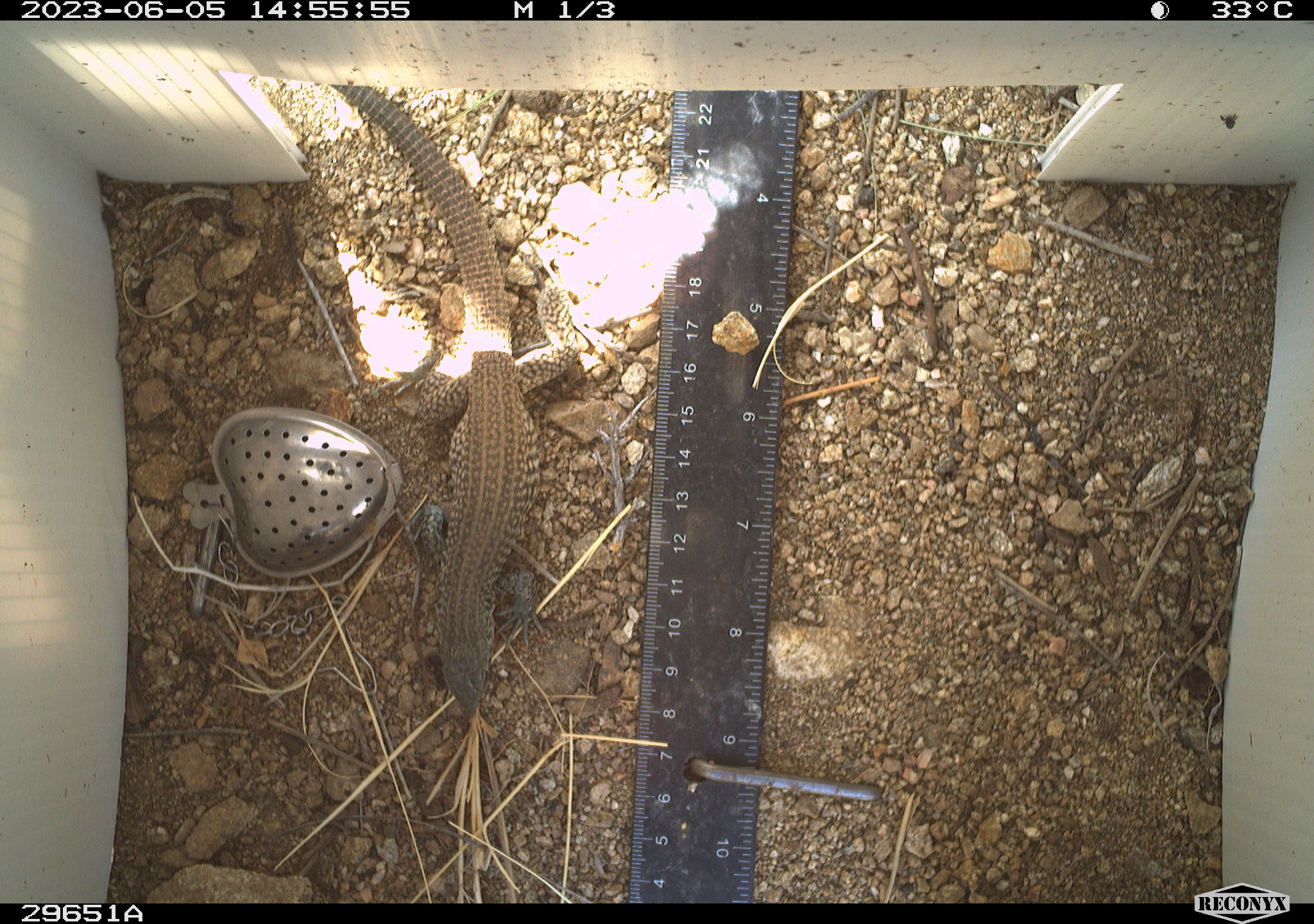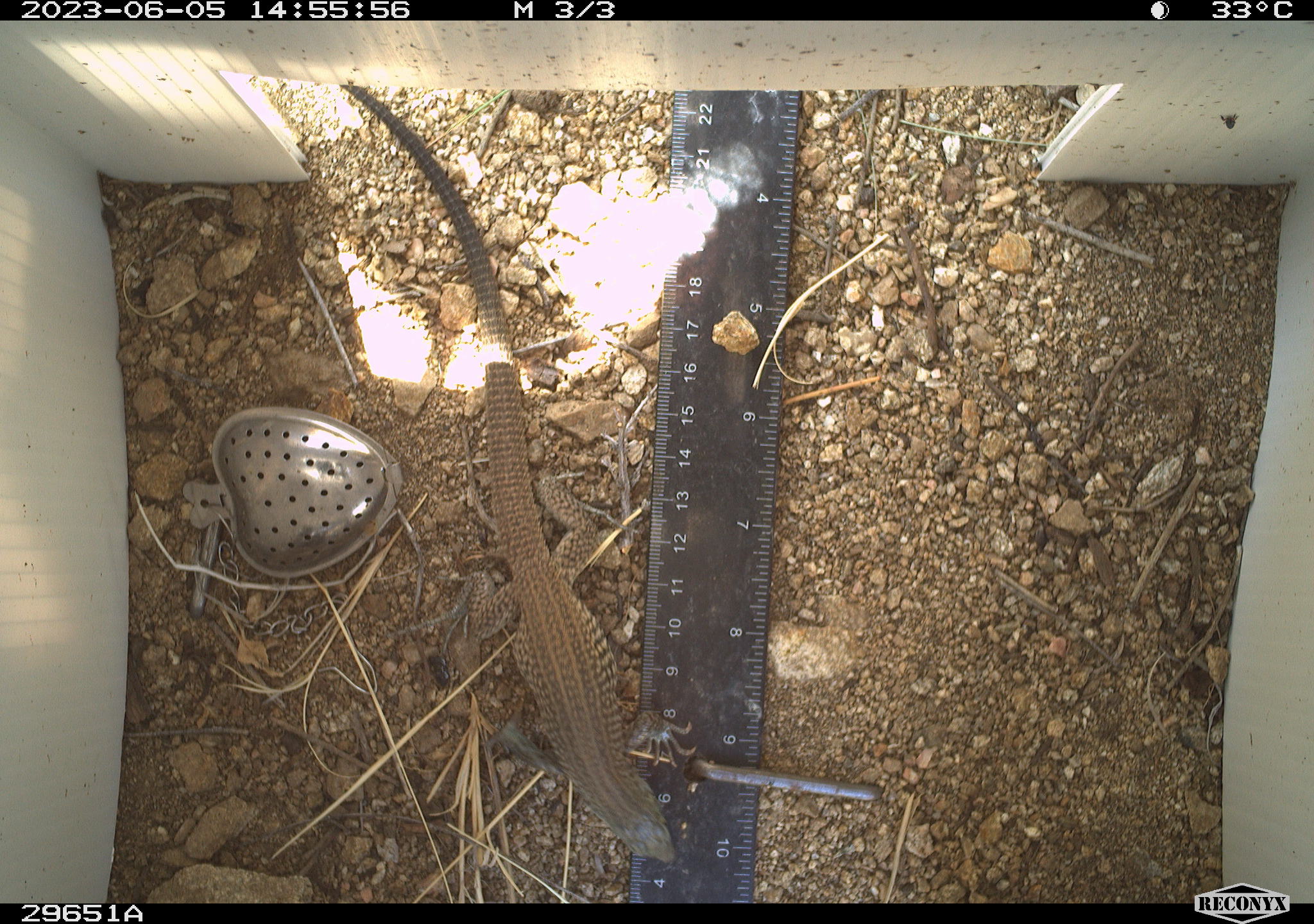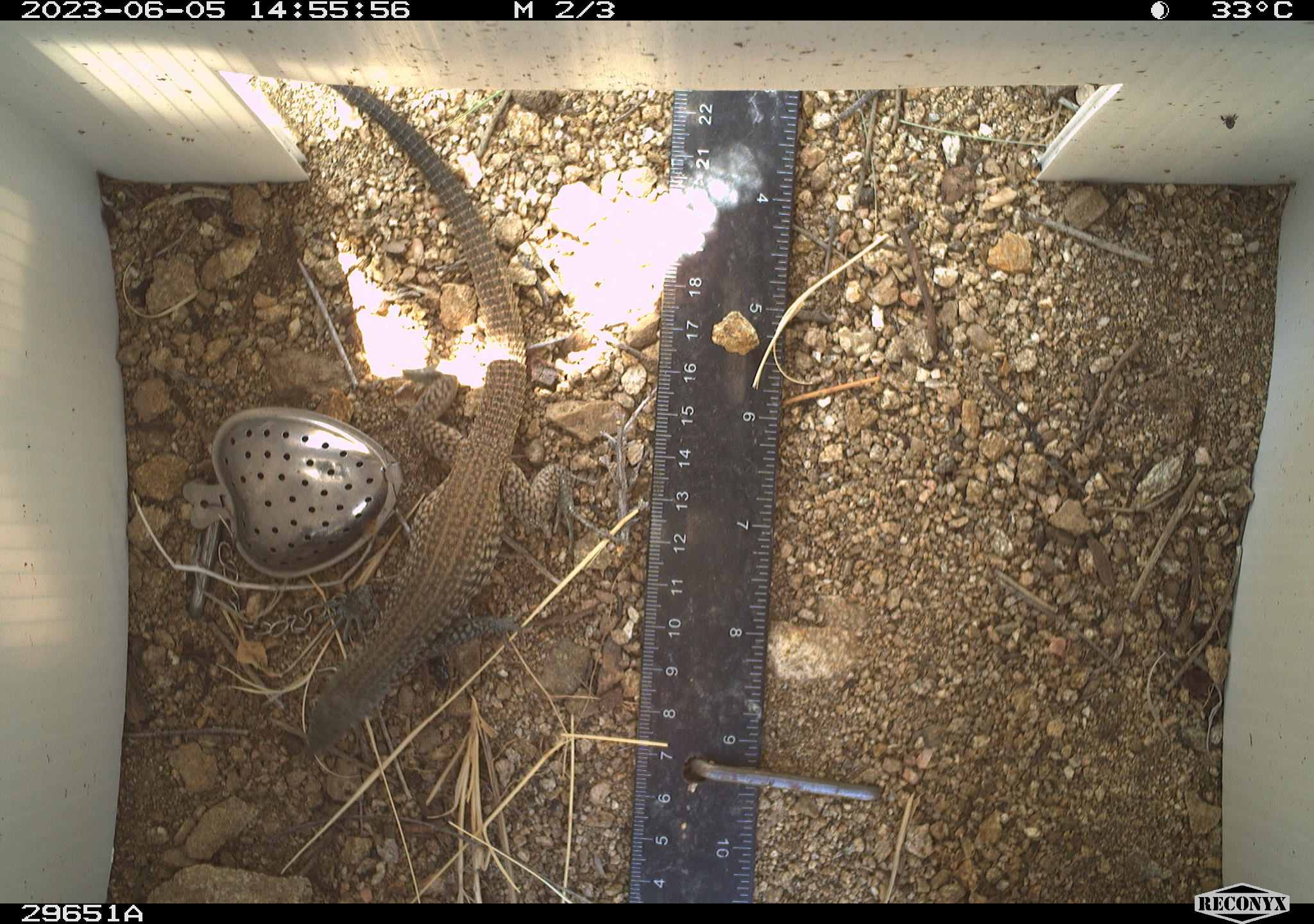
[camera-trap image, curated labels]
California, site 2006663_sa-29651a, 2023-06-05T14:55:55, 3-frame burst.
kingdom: Animalia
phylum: Chordata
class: Reptilia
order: Squamata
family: Teiidae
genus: Aspidoscelis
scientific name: Aspidoscelis tigris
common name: western whiptail